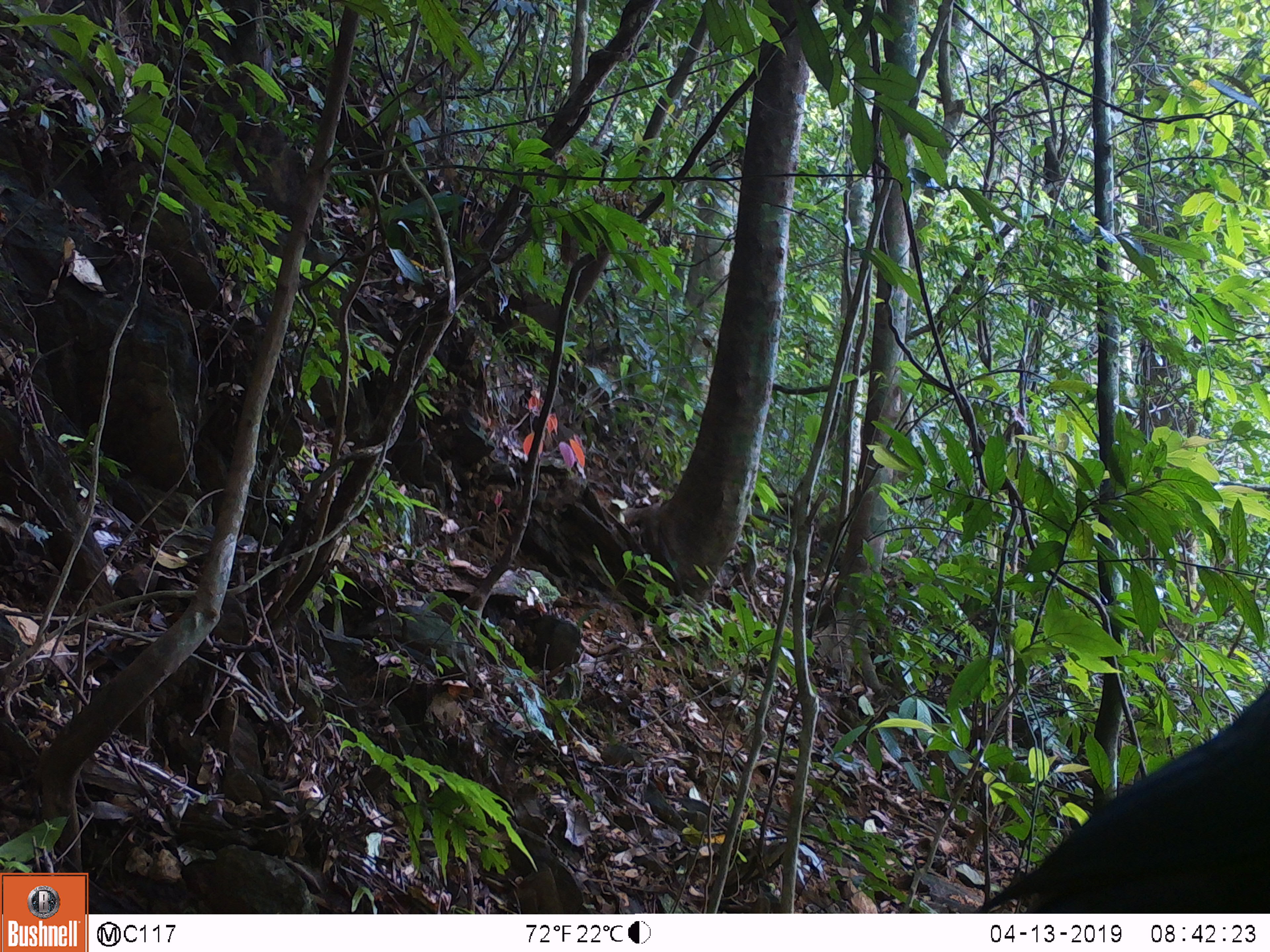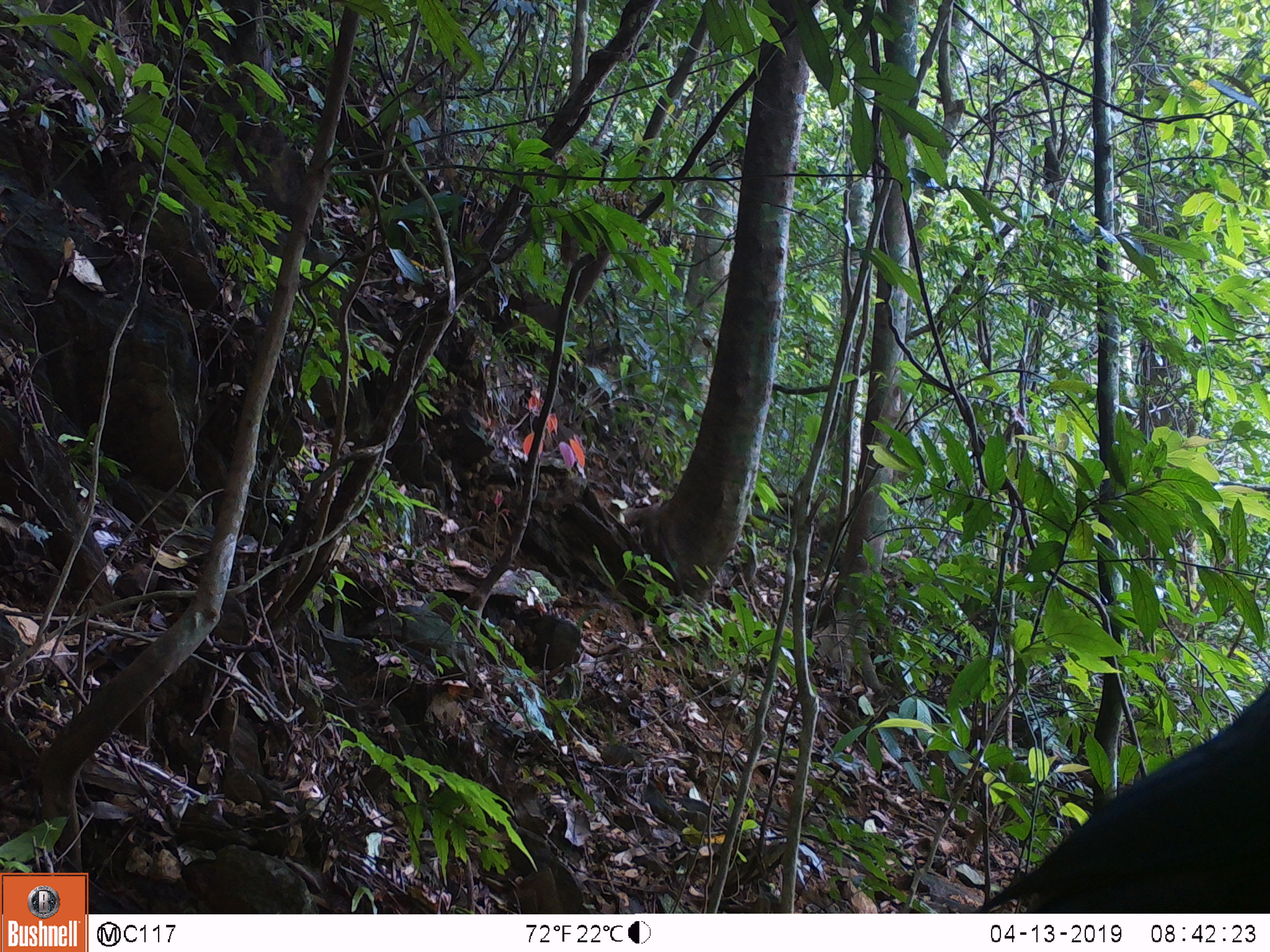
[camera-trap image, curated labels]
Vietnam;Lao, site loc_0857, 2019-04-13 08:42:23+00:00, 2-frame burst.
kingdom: Animalia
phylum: Chordata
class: Aves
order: Passeriformes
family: Muscicapidae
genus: Myophonus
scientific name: Myophonus caeruleus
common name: blue whistling thrush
Blue whistling thrush (Myophonus caeruleus). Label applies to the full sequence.